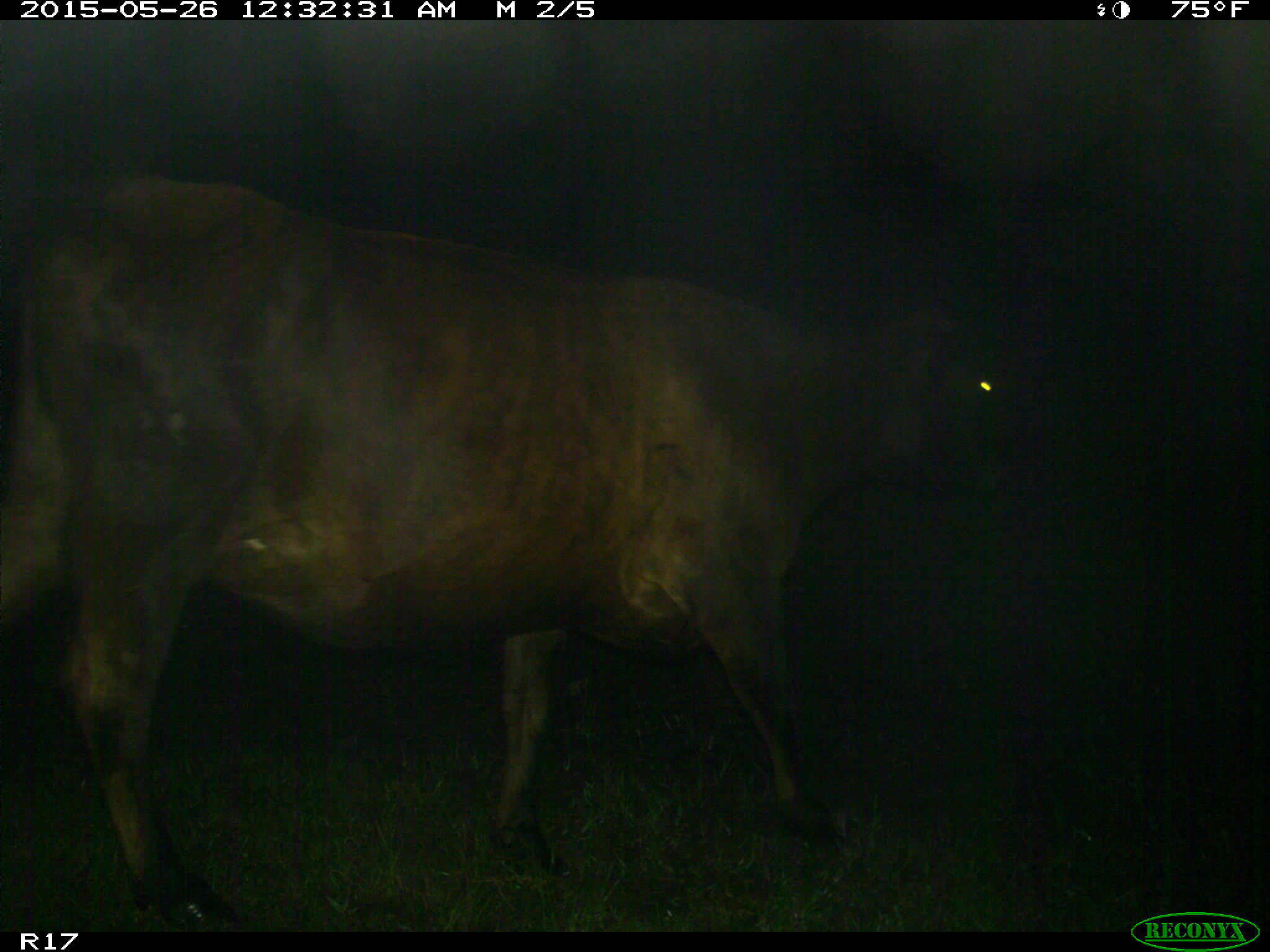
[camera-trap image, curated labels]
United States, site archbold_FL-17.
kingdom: Animalia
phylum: Chordata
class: Mammalia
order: Artiodactyla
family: Bovidae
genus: Bos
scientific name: Bos taurus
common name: domestic cow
Bos taurus (domestic cow).